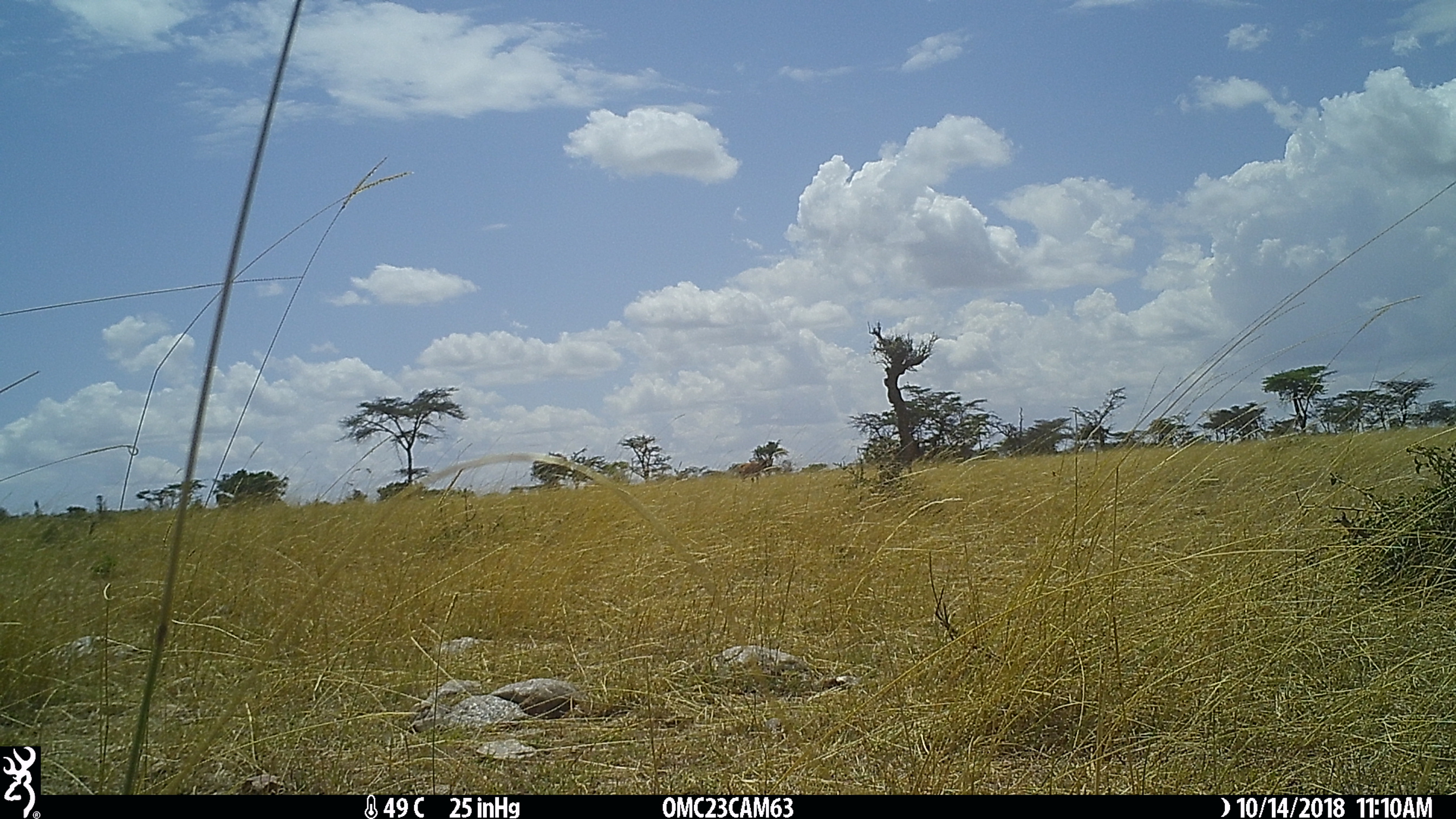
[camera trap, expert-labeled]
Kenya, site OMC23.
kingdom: Animalia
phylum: Chordata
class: Mammalia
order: Artiodactyla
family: Bovidae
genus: Damaliscus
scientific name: Damaliscus lunatus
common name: topi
Topi (Damaliscus lunatus).